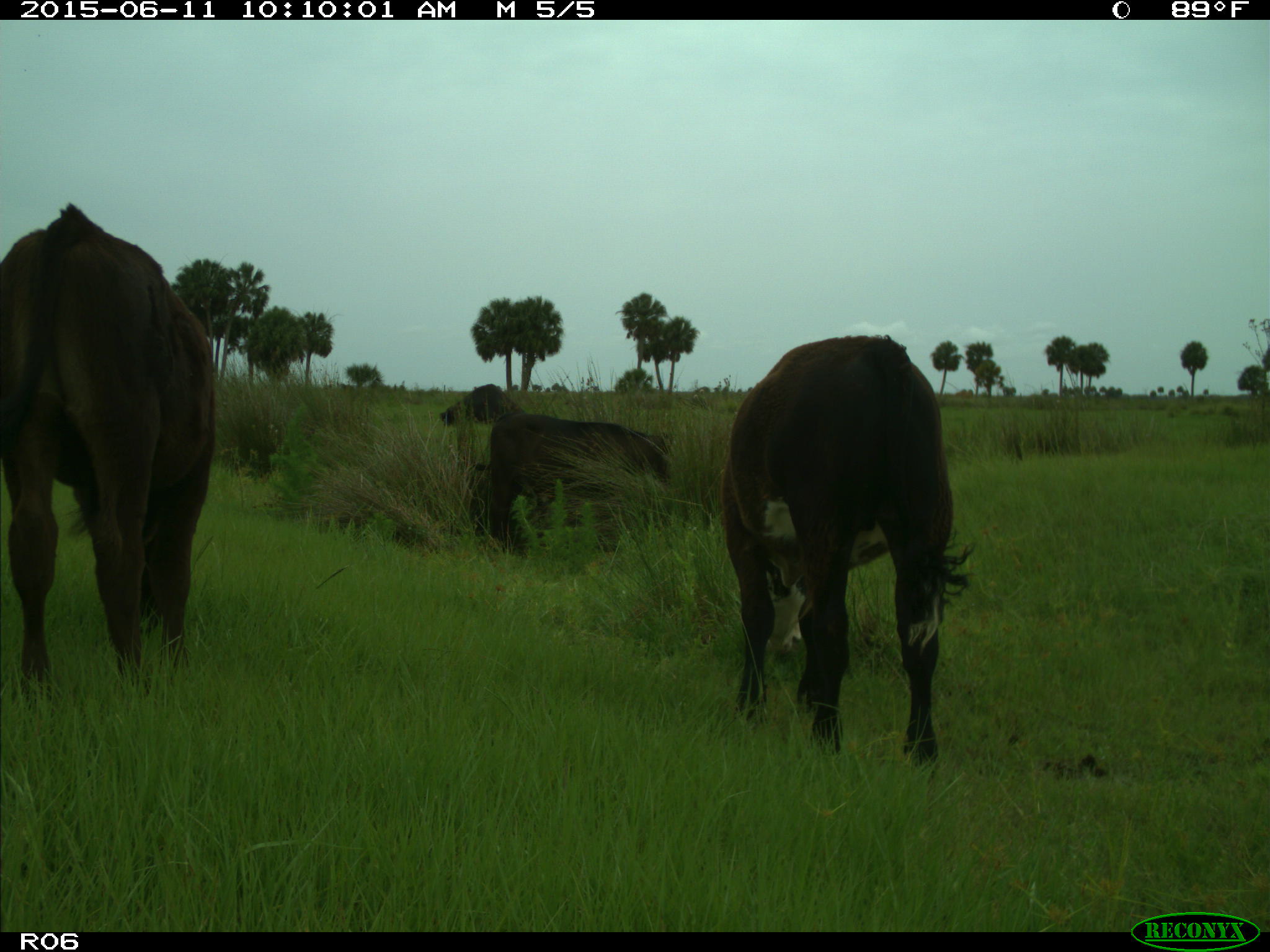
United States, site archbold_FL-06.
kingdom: Animalia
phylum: Chordata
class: Mammalia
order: Artiodactyla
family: Bovidae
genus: Bos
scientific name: Bos taurus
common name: domestic cow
Bos taurus (domestic cow).